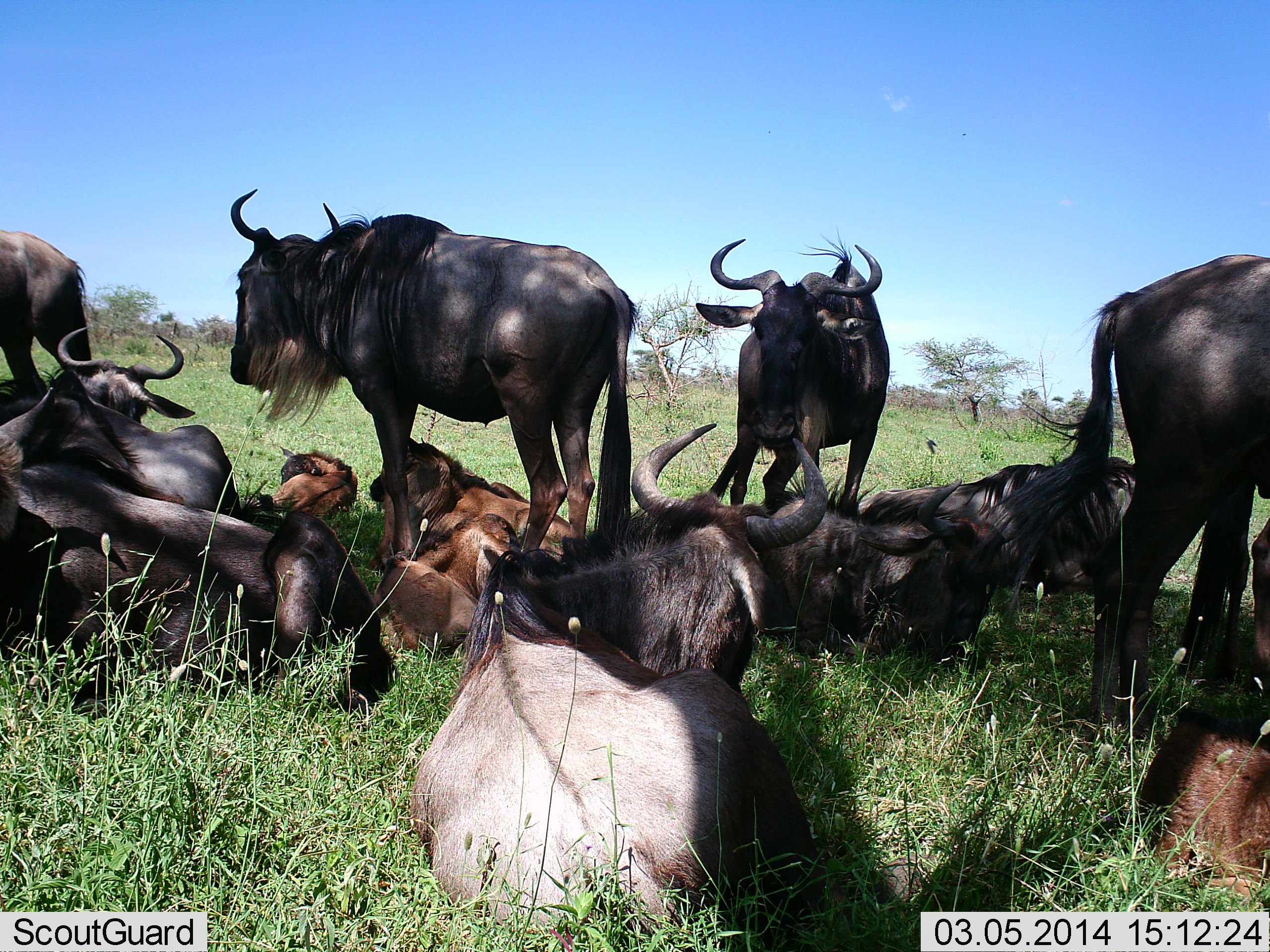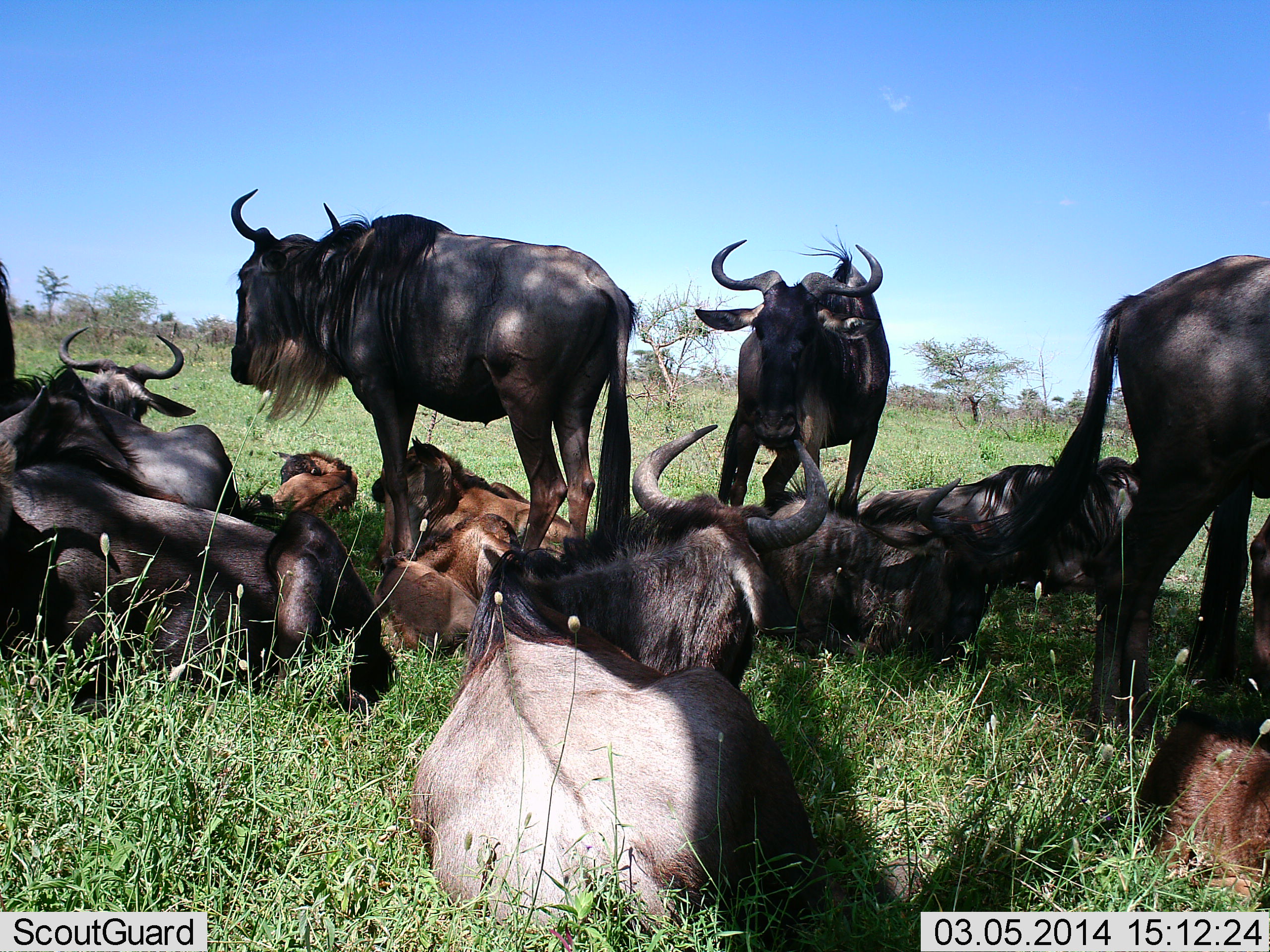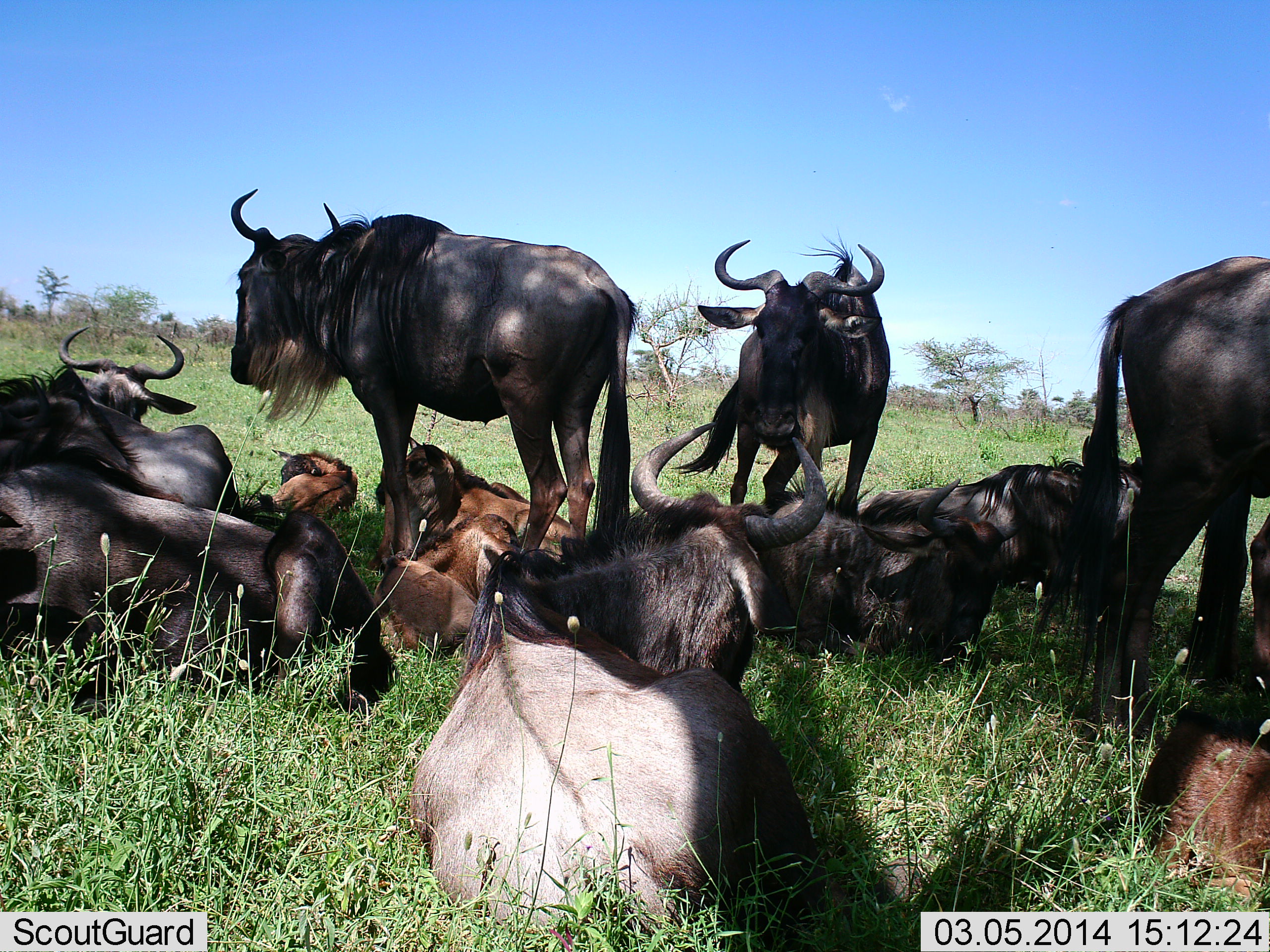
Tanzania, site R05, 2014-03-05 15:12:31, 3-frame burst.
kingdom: Animalia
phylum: Chordata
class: Mammalia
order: Artiodactyla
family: Bovidae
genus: Connochaetes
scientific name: Connochaetes taurinus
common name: blue wildebeest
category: wildebeest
Wildebeest (blue wildebeest) (Connochaetes taurinus), count 11-50. Behavior (volunteer vote fractions): standing 100%, resting 100%, moving 10%, interacting 0%. Young present (vote fraction): 70%. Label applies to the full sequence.